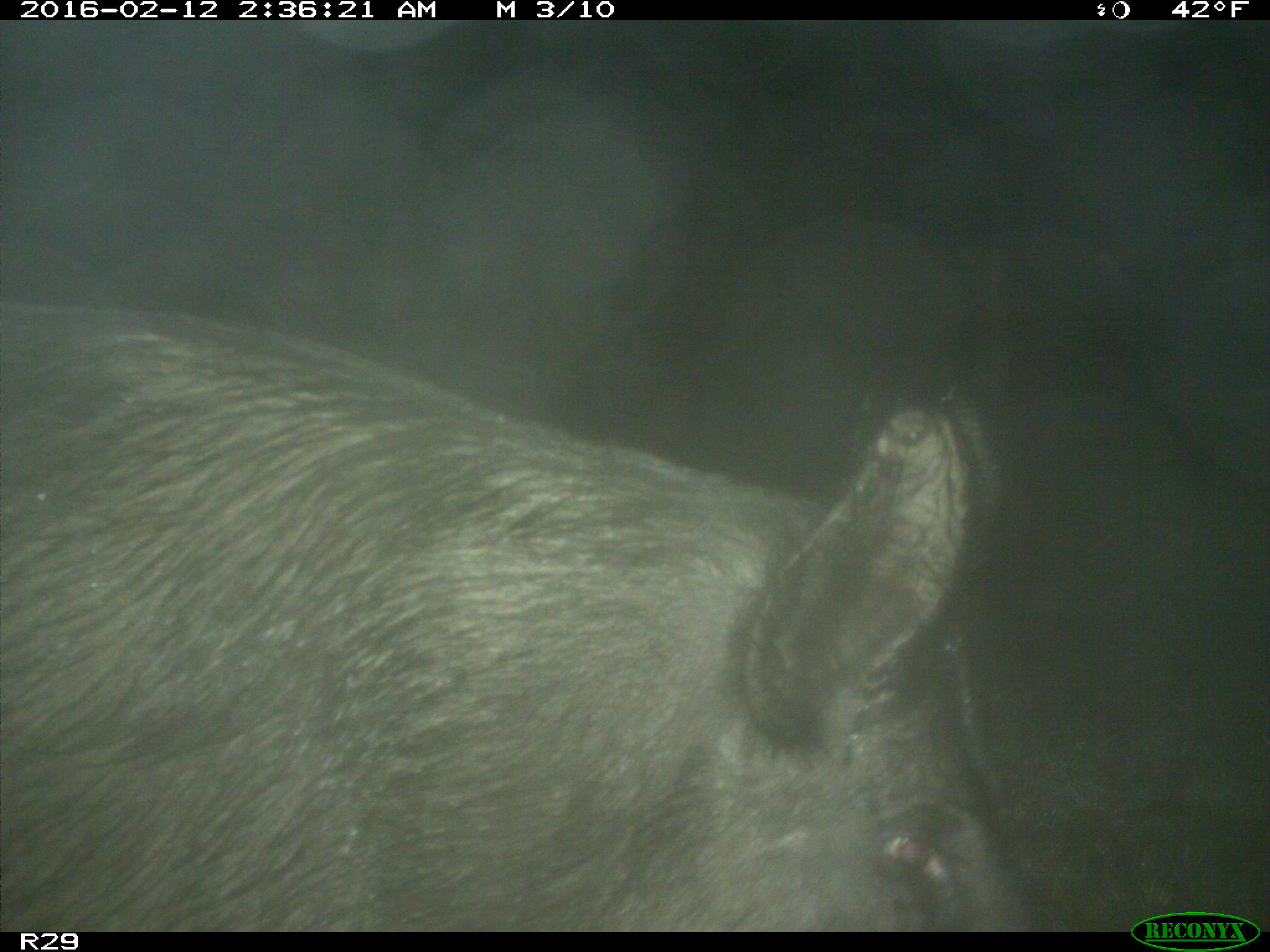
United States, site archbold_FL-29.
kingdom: Animalia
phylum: Chordata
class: Mammalia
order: Artiodactyla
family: Suidae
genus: Sus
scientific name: Sus scrofa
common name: wild boar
Sus scrofa (wild boar).